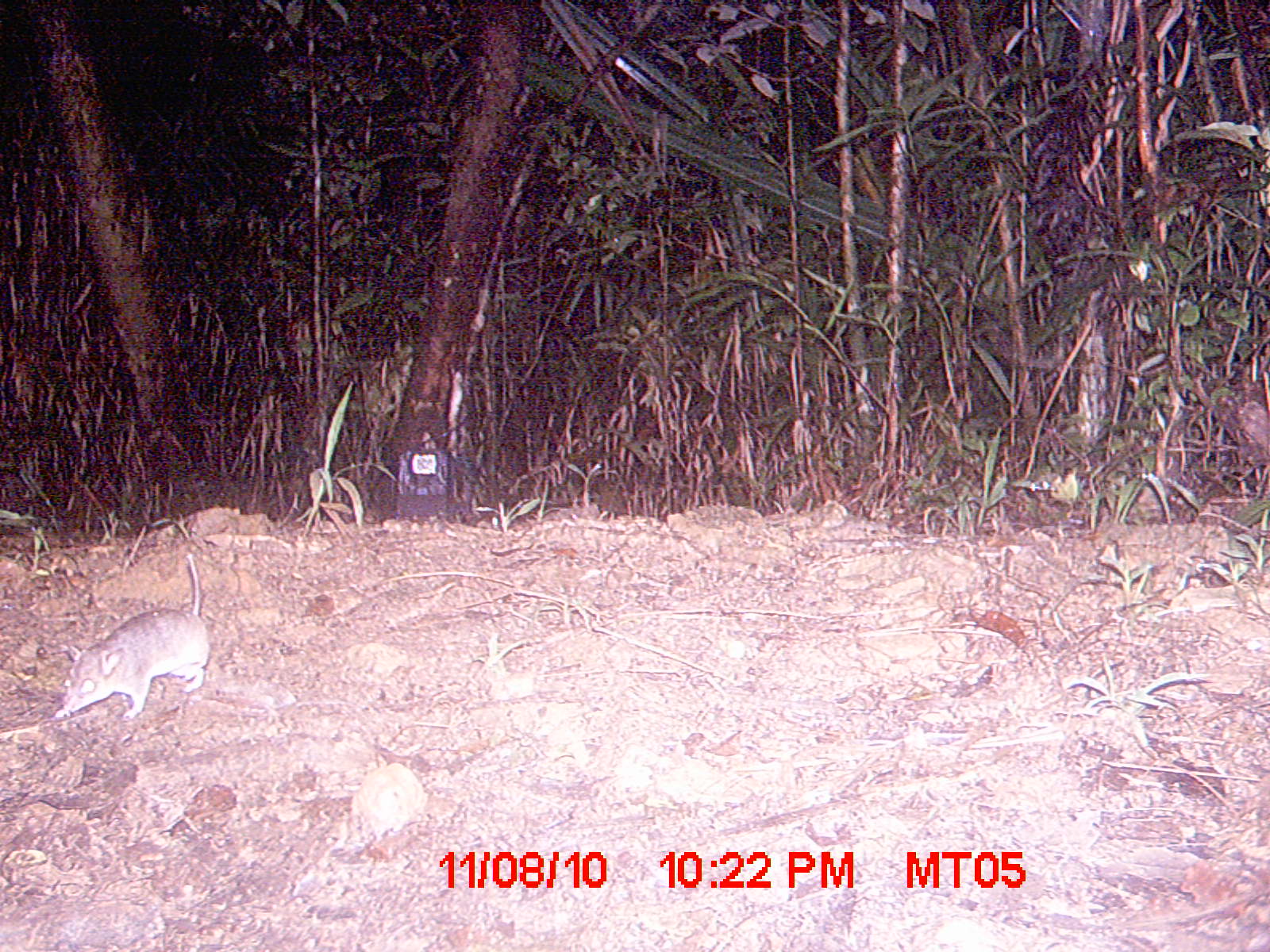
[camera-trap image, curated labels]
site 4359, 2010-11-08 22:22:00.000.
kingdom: Animalia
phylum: Chordata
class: Mammalia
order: Rodentia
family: Muridae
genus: Rattus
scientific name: Rattus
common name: rodent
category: unknown rat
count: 1